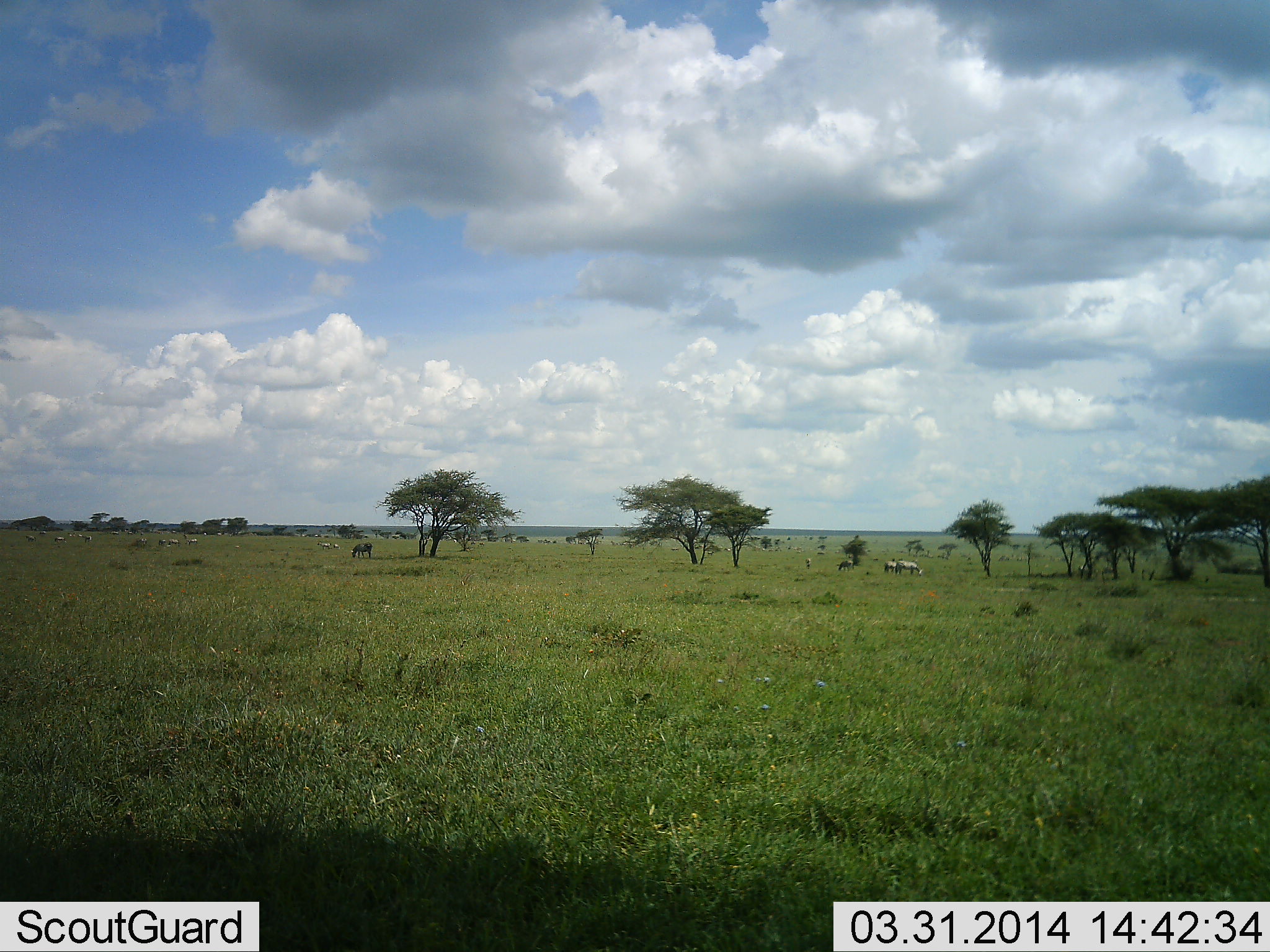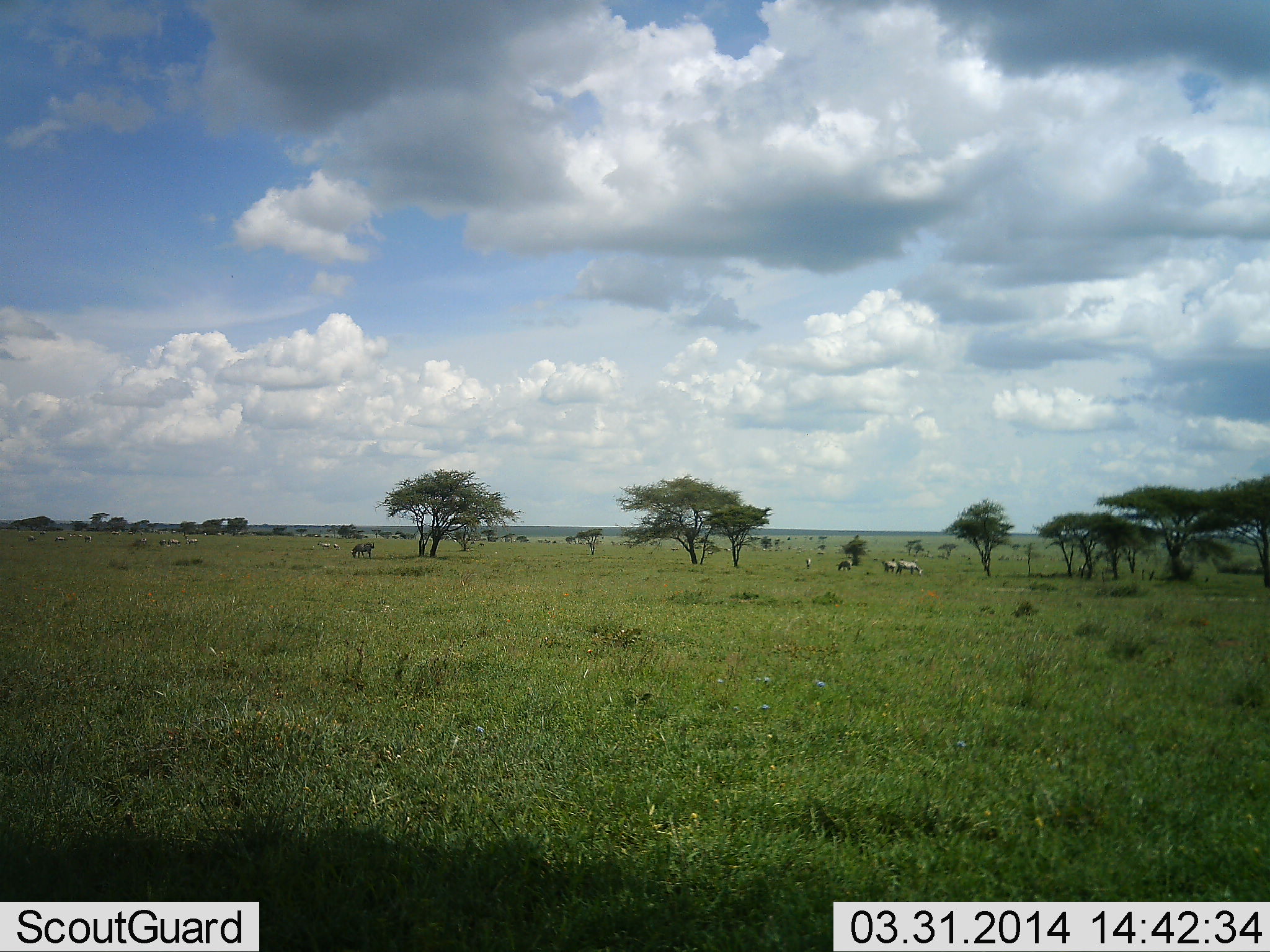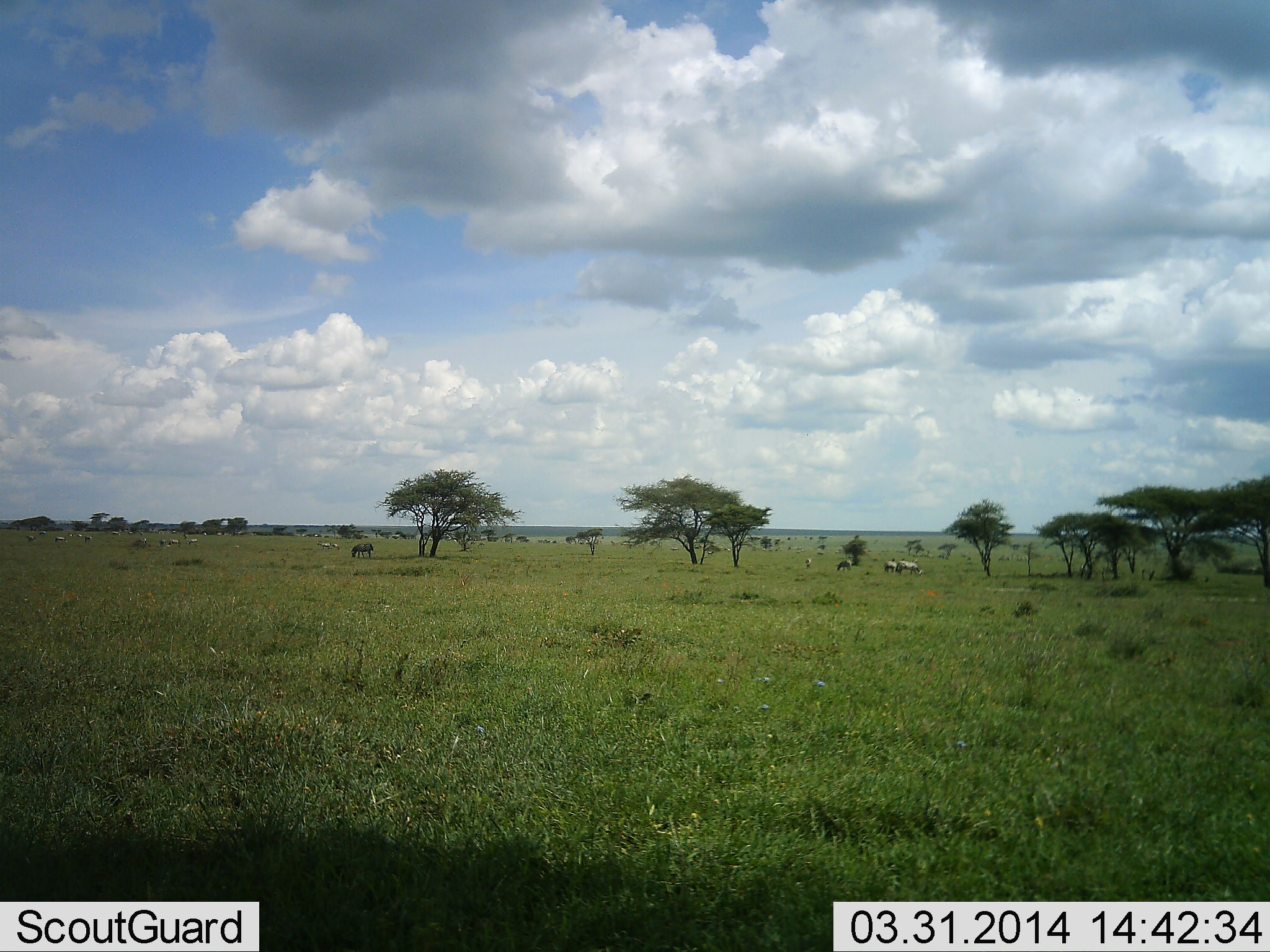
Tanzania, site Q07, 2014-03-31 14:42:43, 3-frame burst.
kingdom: Animalia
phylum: Chordata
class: Mammalia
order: Perissodactyla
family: Equidae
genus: Equus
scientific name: Equus quagga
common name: plains zebra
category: zebra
Zebra (plains zebra) (Equus quagga), count 5. Behavior (volunteer vote fractions): standing 56%, resting 11%, moving 11%, interacting 0%. Young present (vote fraction): 0%. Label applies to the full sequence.